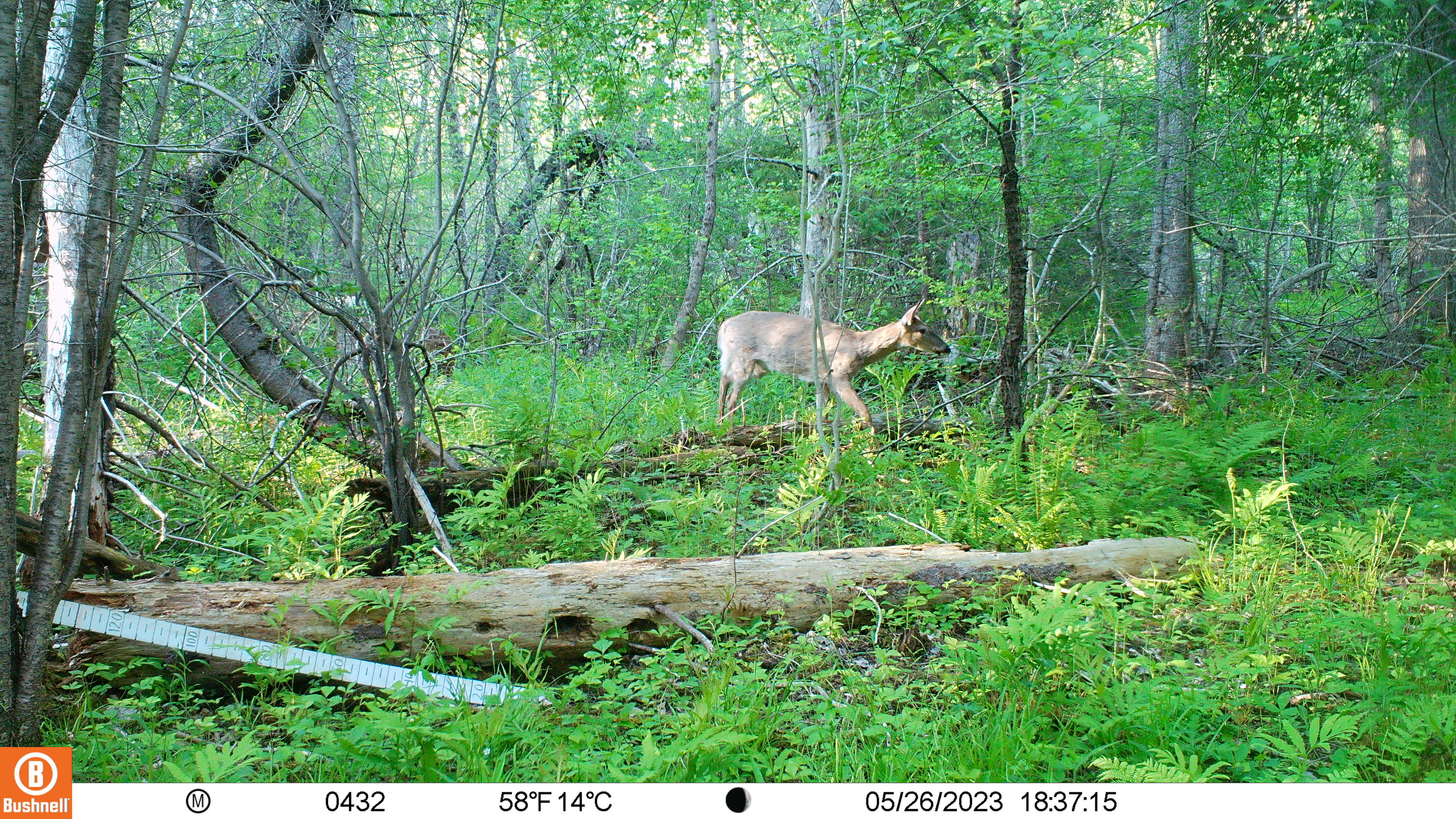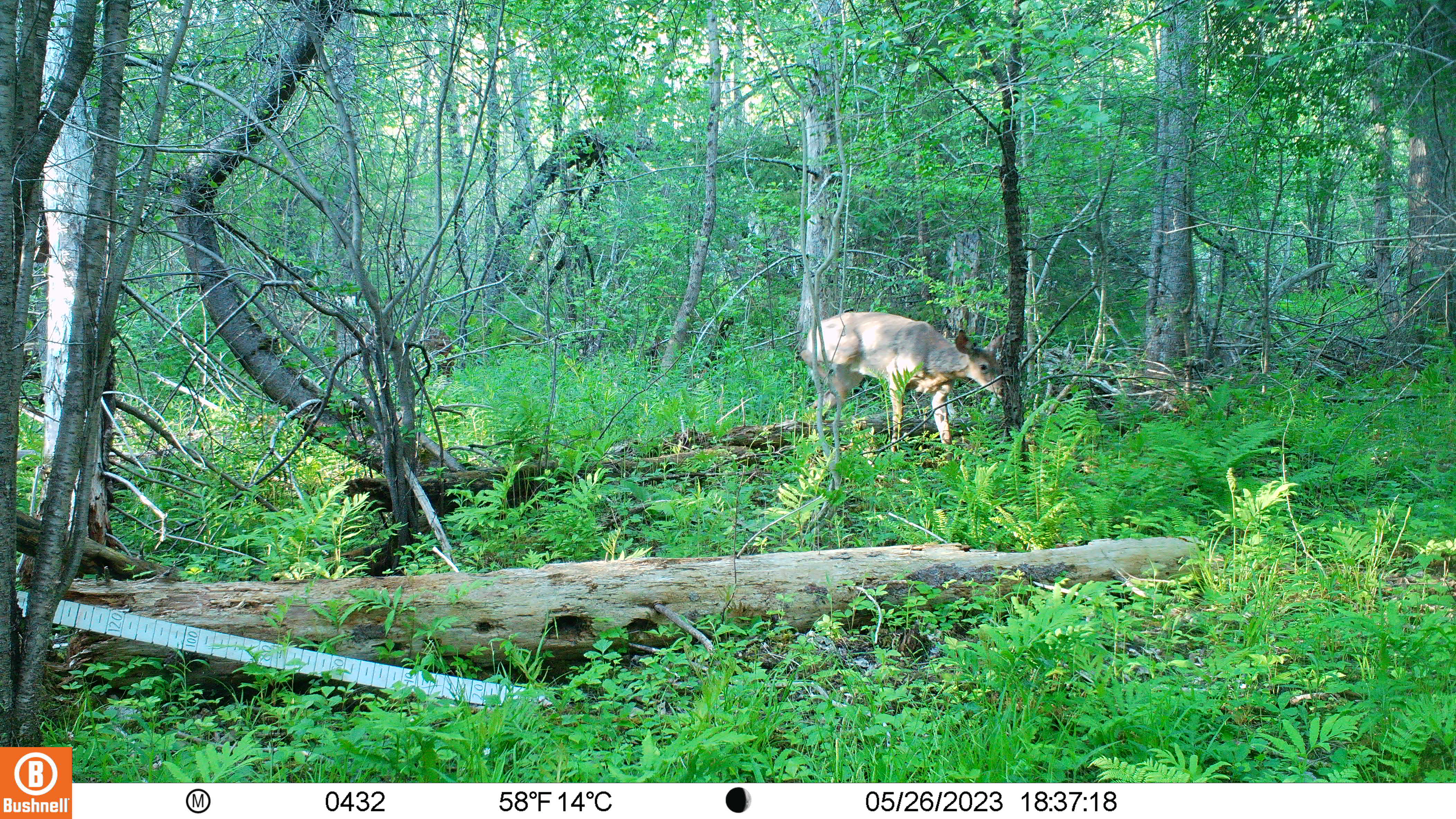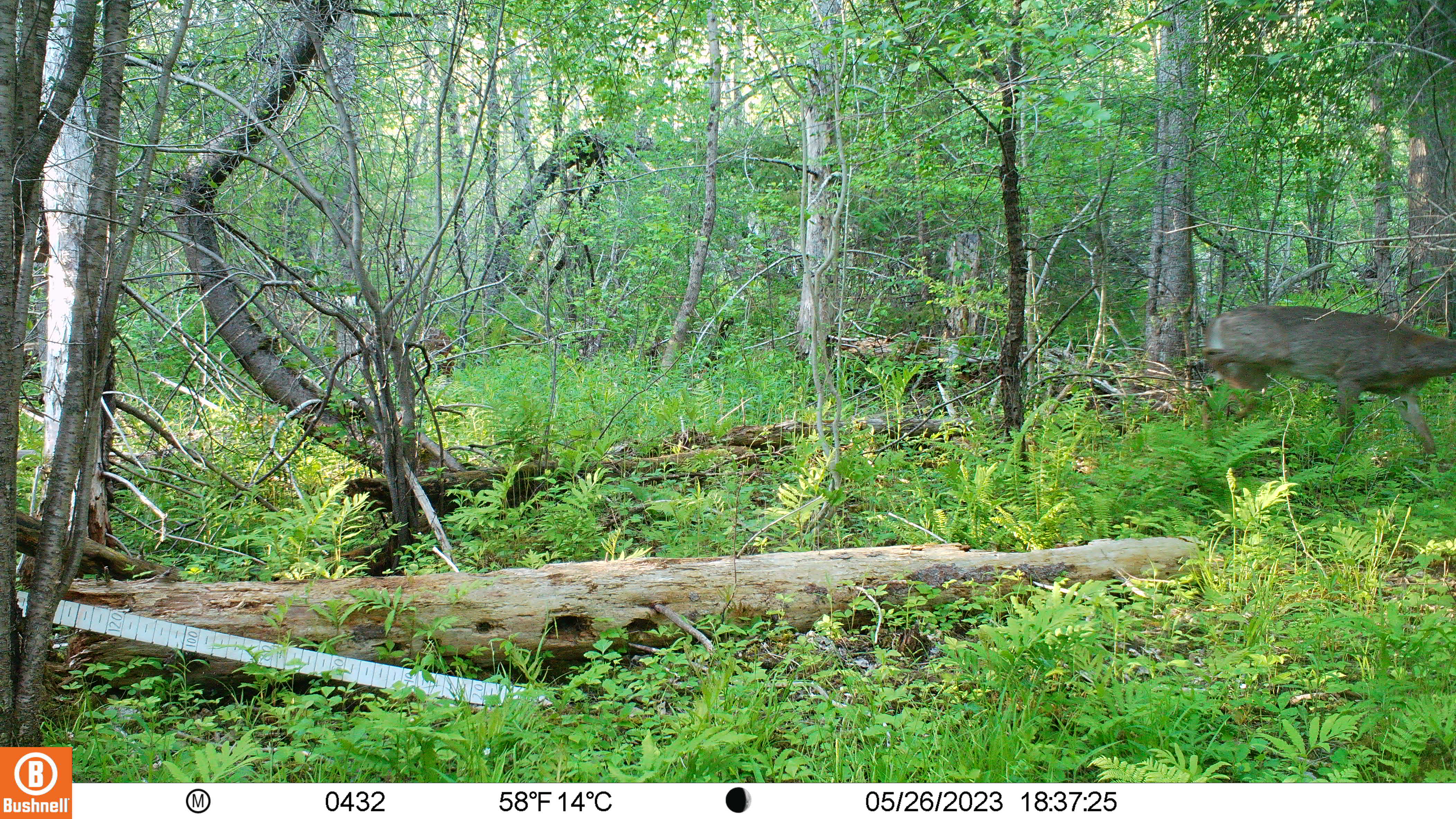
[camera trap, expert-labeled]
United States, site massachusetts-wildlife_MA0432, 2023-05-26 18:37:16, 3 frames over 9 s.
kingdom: Animalia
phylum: Chordata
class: Mammalia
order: Artiodactyla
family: Cervidae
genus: Odocoileus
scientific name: Odocoileus virginianus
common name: white-tailed deer